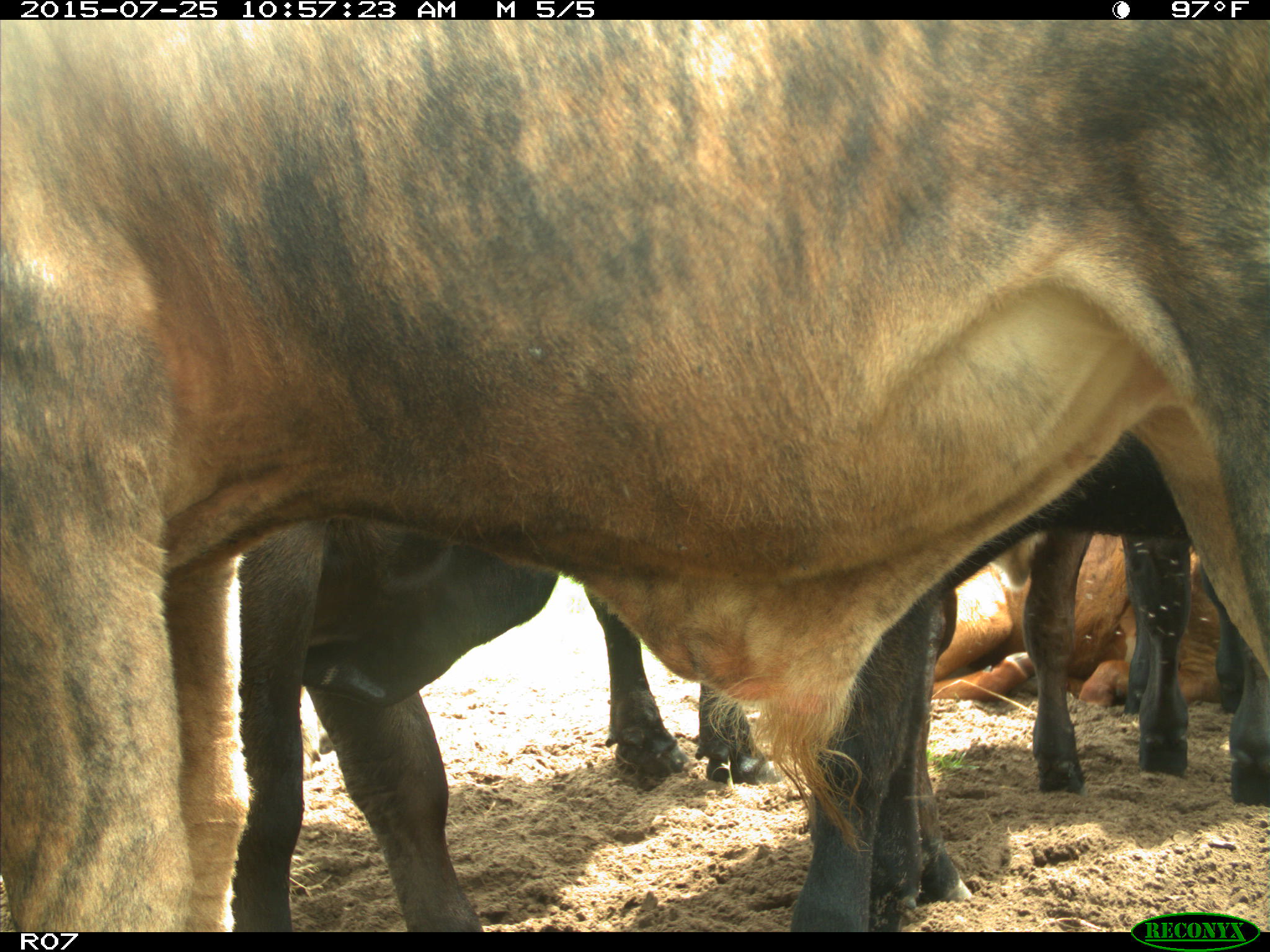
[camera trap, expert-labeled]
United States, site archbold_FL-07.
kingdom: Animalia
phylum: Chordata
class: Mammalia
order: Artiodactyla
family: Bovidae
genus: Bos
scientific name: Bos taurus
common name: domestic cow